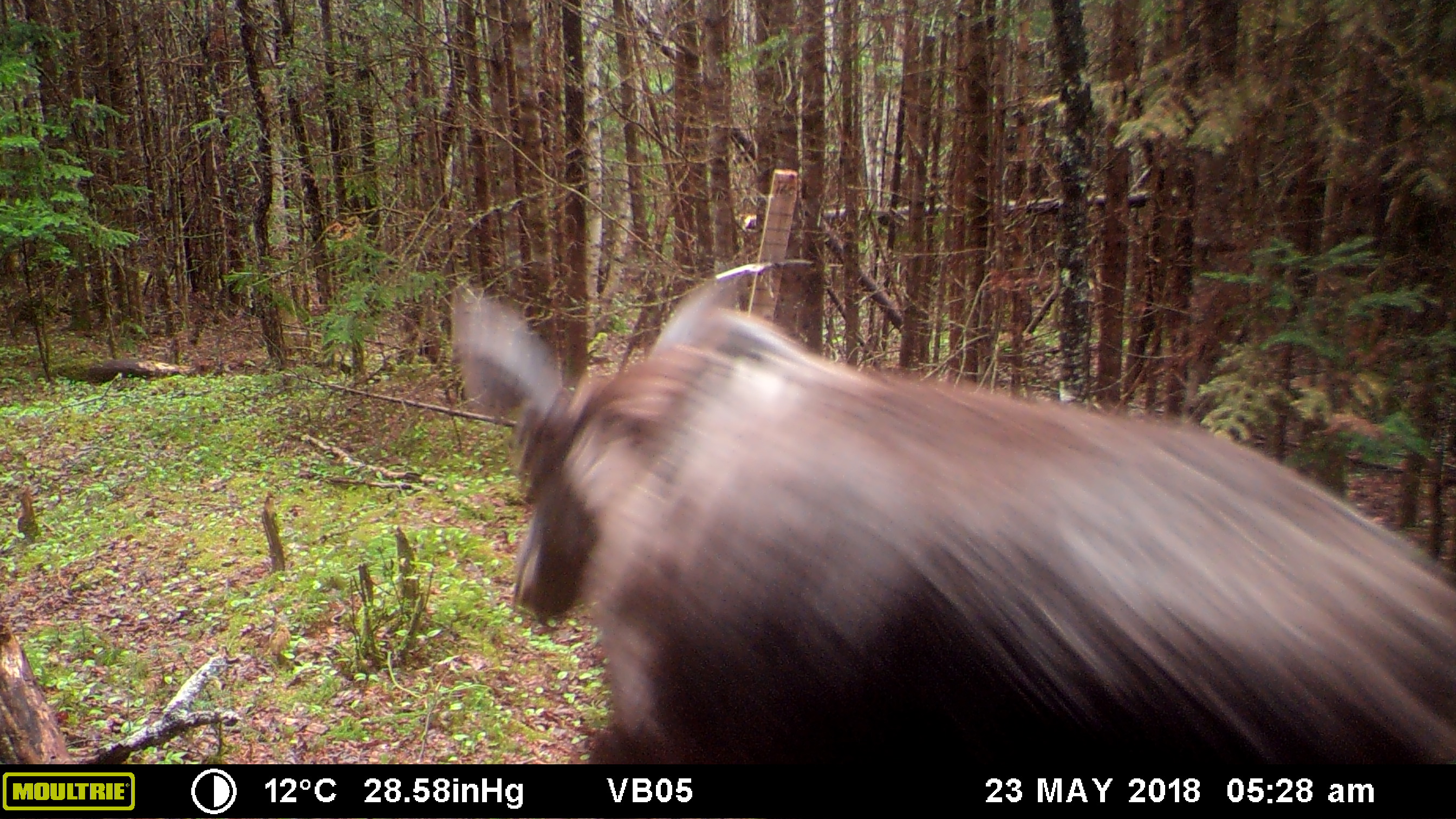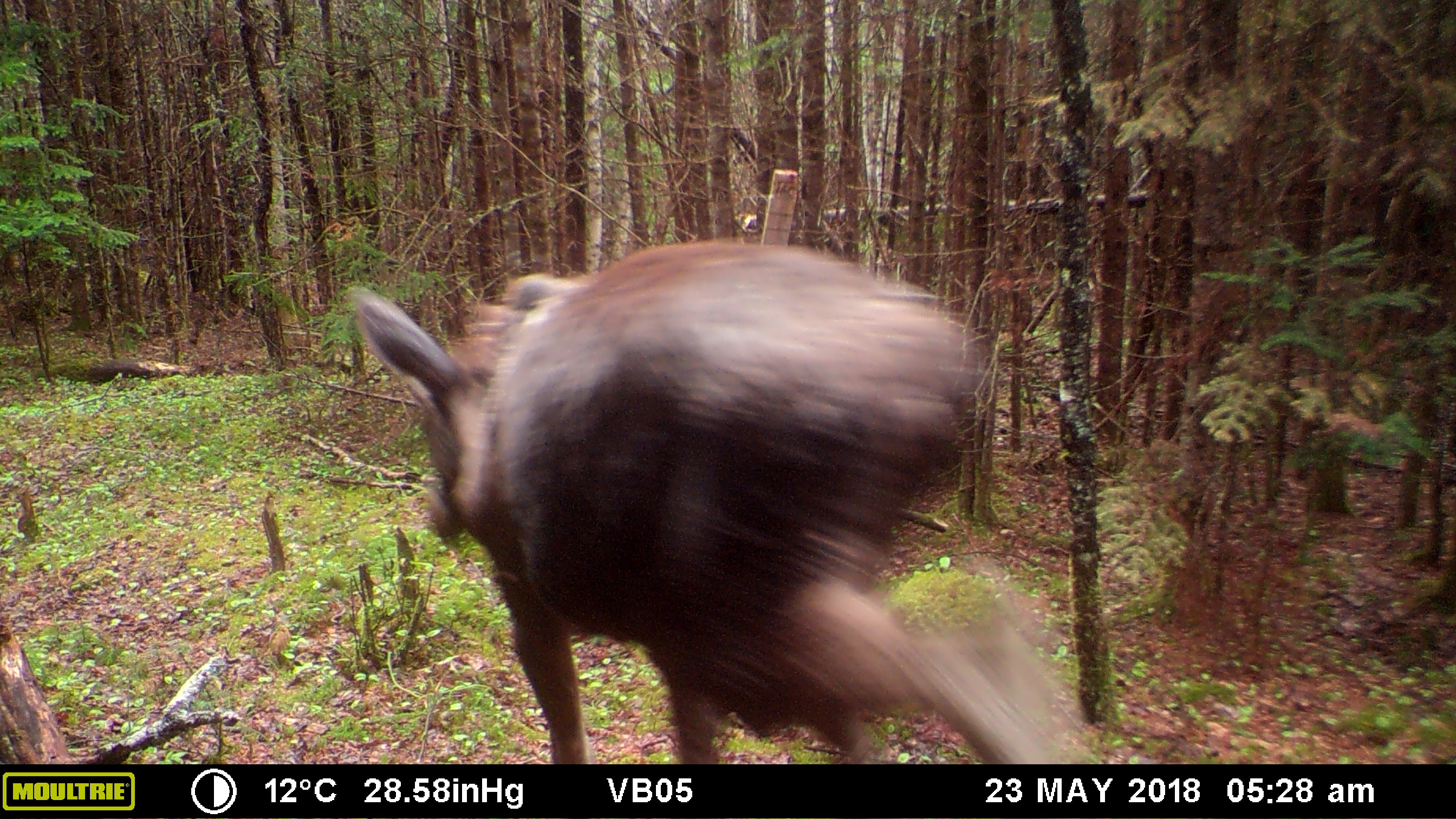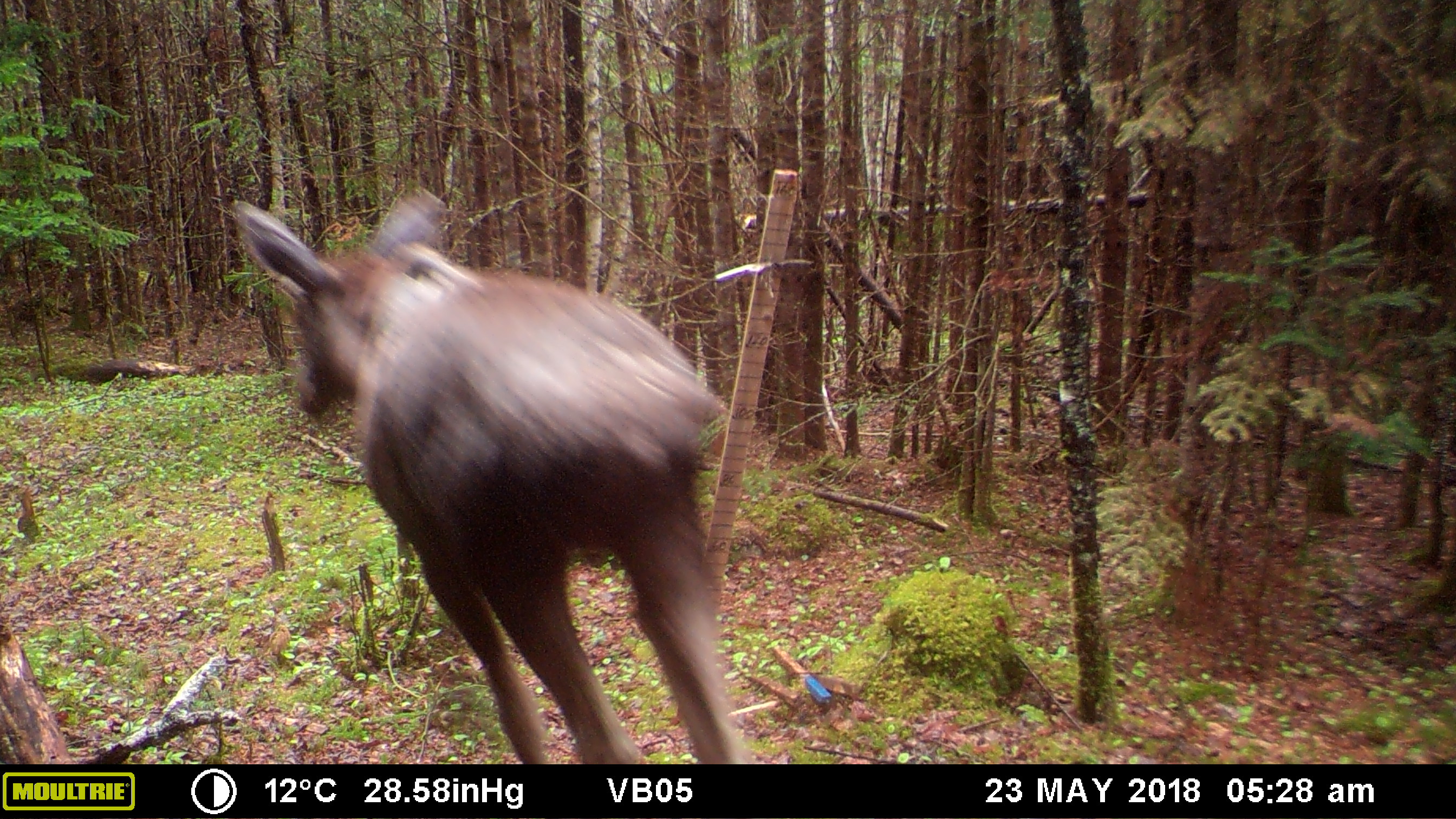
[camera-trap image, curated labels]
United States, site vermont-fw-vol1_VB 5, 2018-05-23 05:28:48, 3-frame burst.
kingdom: Animalia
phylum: Chordata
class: Mammalia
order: Artiodactyla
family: Cervidae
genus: Alces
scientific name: Alces alces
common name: moose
Moose (Alces alces).